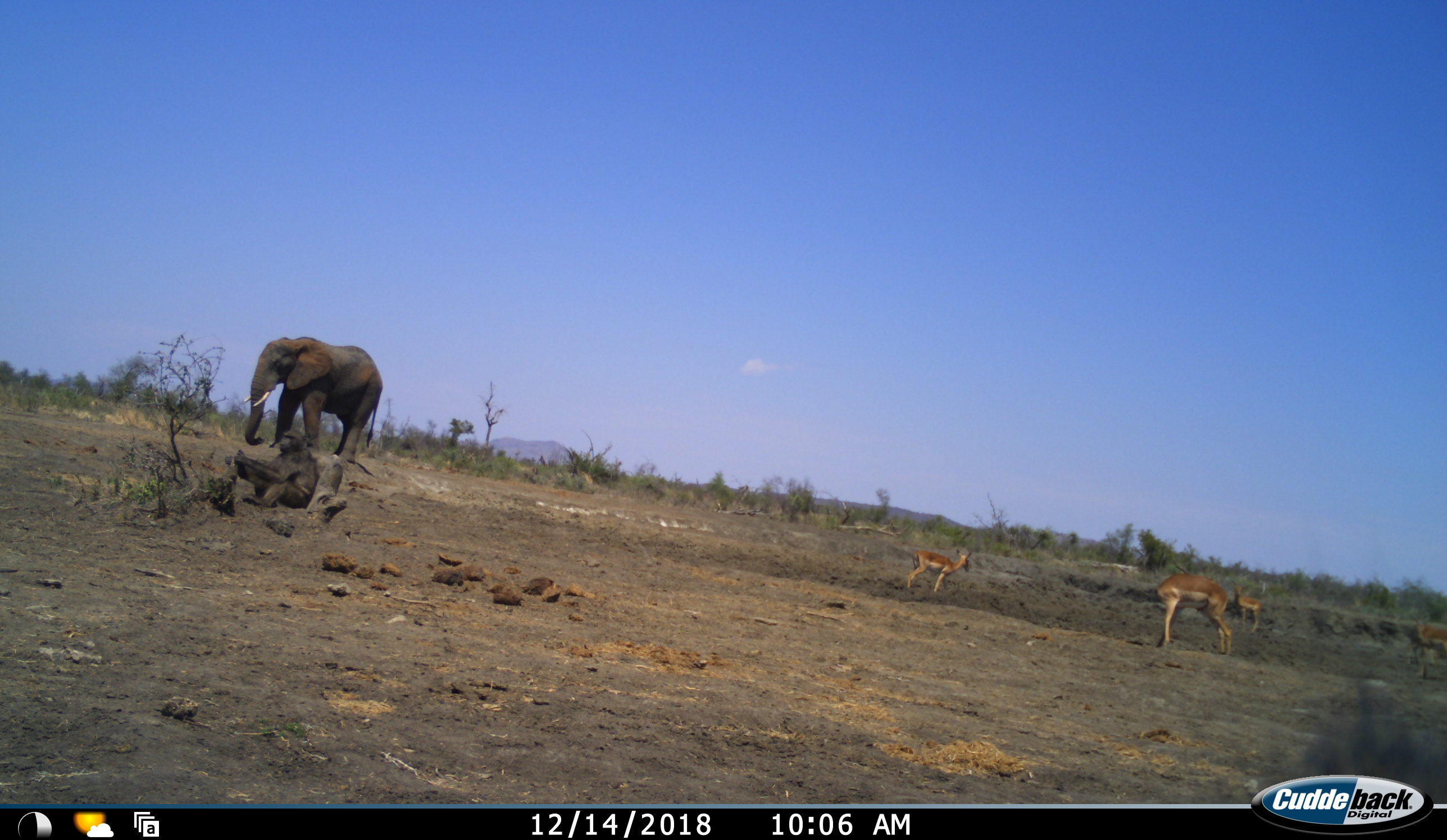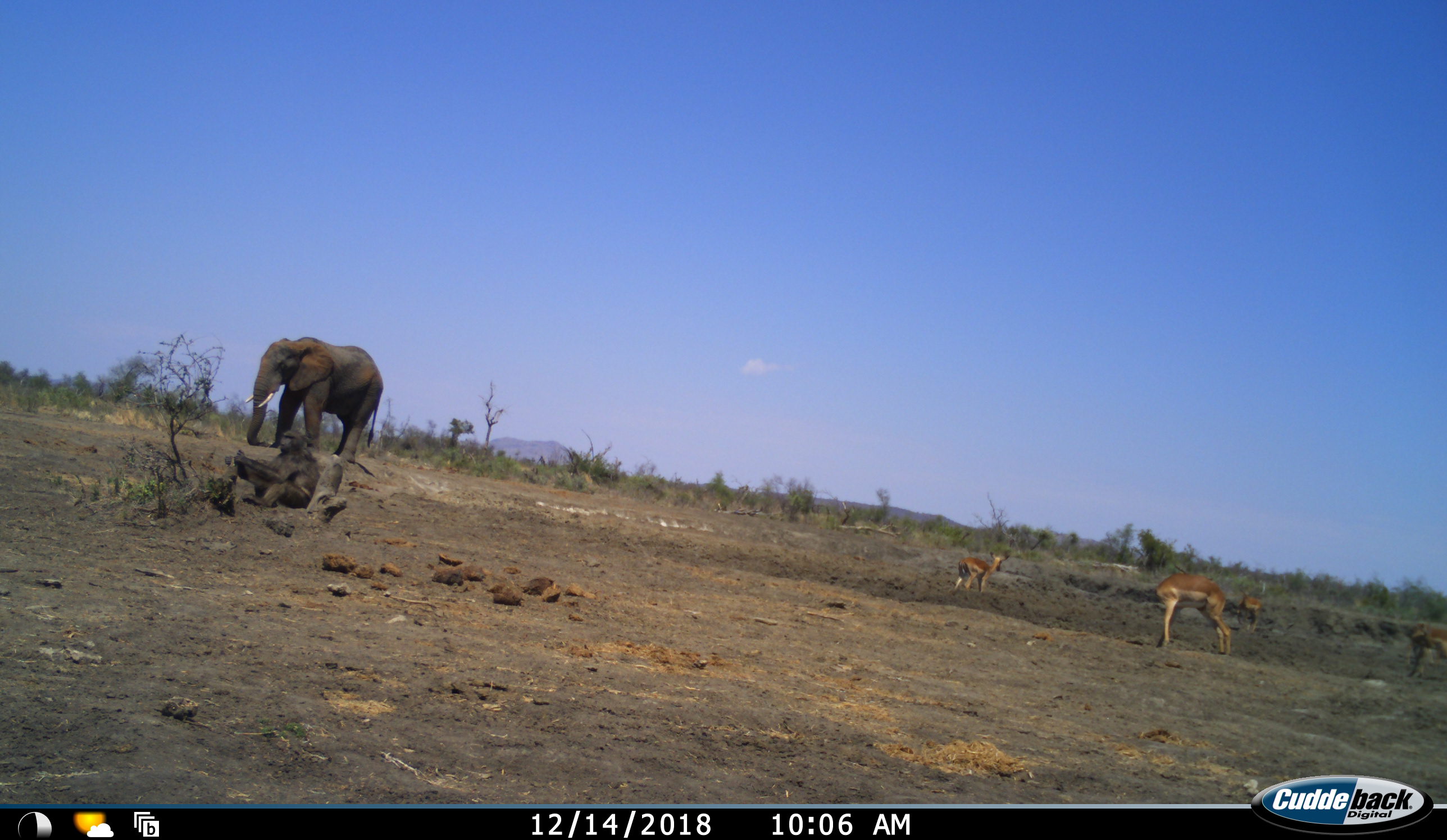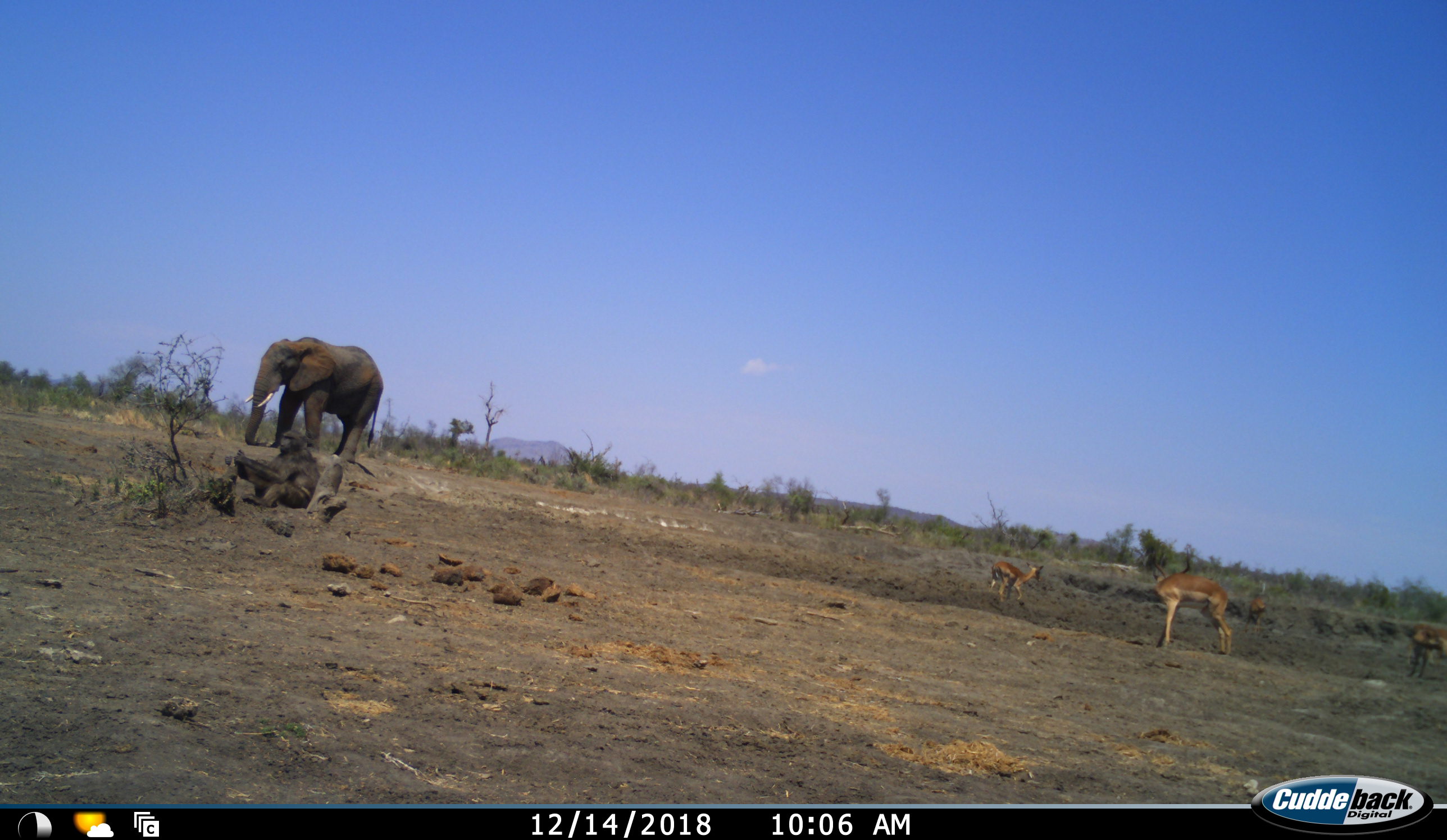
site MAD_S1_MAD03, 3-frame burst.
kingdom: Animalia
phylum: Chordata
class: Mammalia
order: Primates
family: Cercopithecidae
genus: Papio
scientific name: Papio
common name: baboon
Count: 1.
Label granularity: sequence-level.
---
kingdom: Animalia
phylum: Chordata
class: Mammalia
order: Proboscidea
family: Elephantidae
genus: Loxodonta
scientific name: Loxodonta africana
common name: african bush elephant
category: elephant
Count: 1.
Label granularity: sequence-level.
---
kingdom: Animalia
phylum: Chordata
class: Mammalia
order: Artiodactyla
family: Bovidae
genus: Aepyceros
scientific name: Aepyceros melampus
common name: impala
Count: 4.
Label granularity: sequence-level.